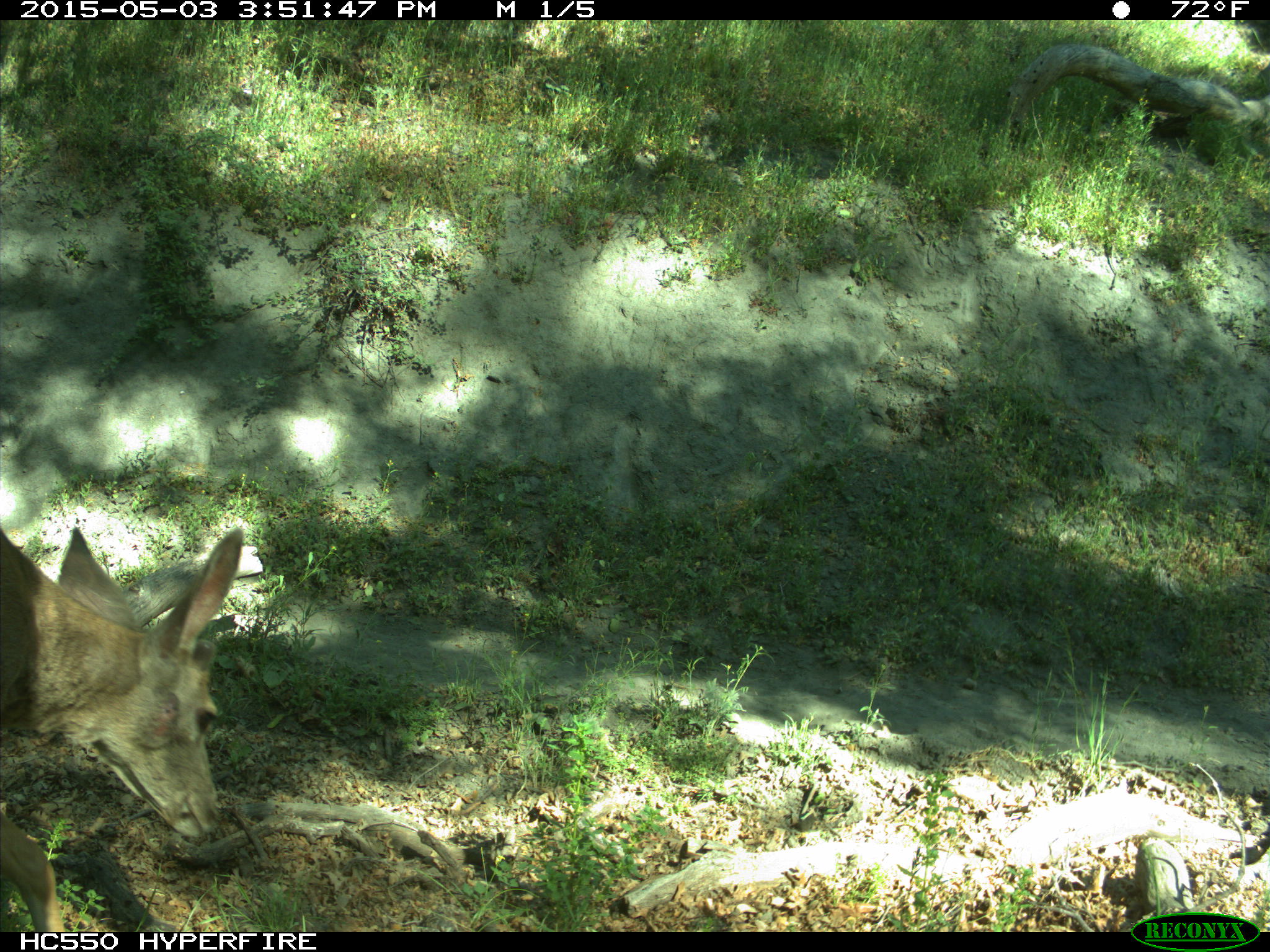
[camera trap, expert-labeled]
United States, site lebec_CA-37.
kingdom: Animalia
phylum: Chordata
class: Mammalia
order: Artiodactyla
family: Cervidae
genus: Odocoileus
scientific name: Odocoileus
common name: deer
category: unidentified deer